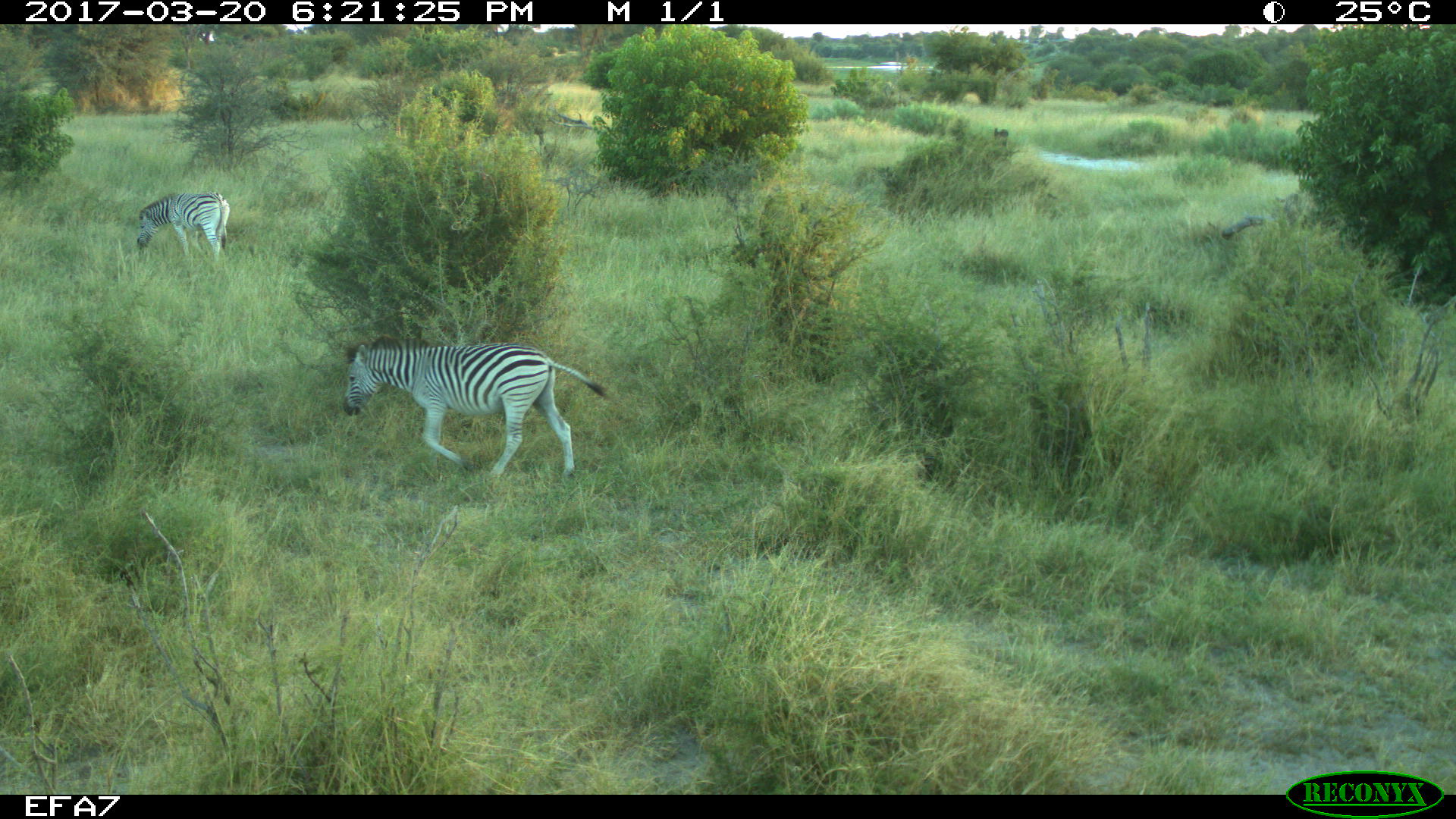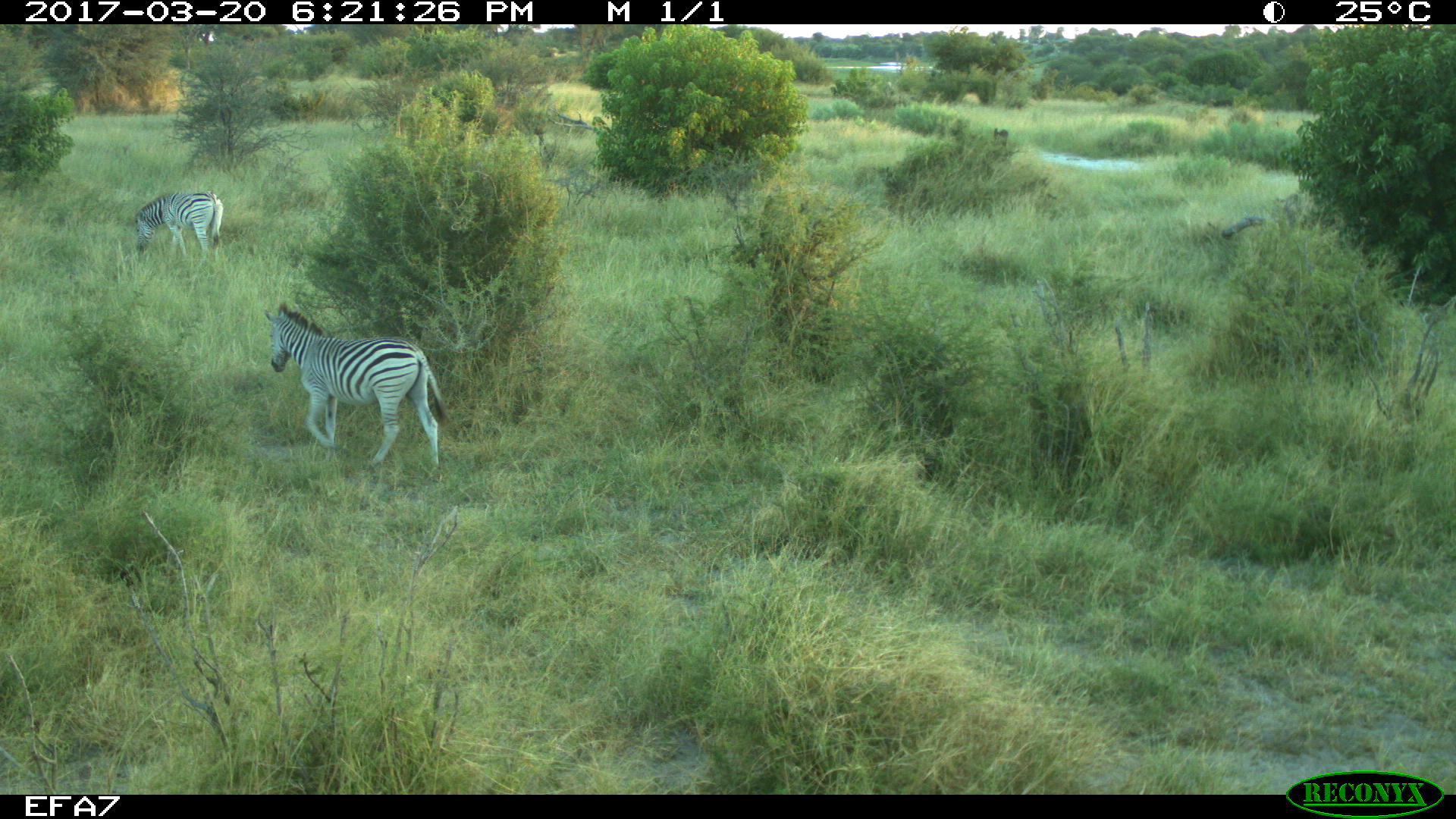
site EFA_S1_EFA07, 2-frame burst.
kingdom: Animalia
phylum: Chordata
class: Mammalia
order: Perissodactyla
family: Equidae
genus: Equus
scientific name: Equus quagga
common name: plains zebra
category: zebraplains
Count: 2.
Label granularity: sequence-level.